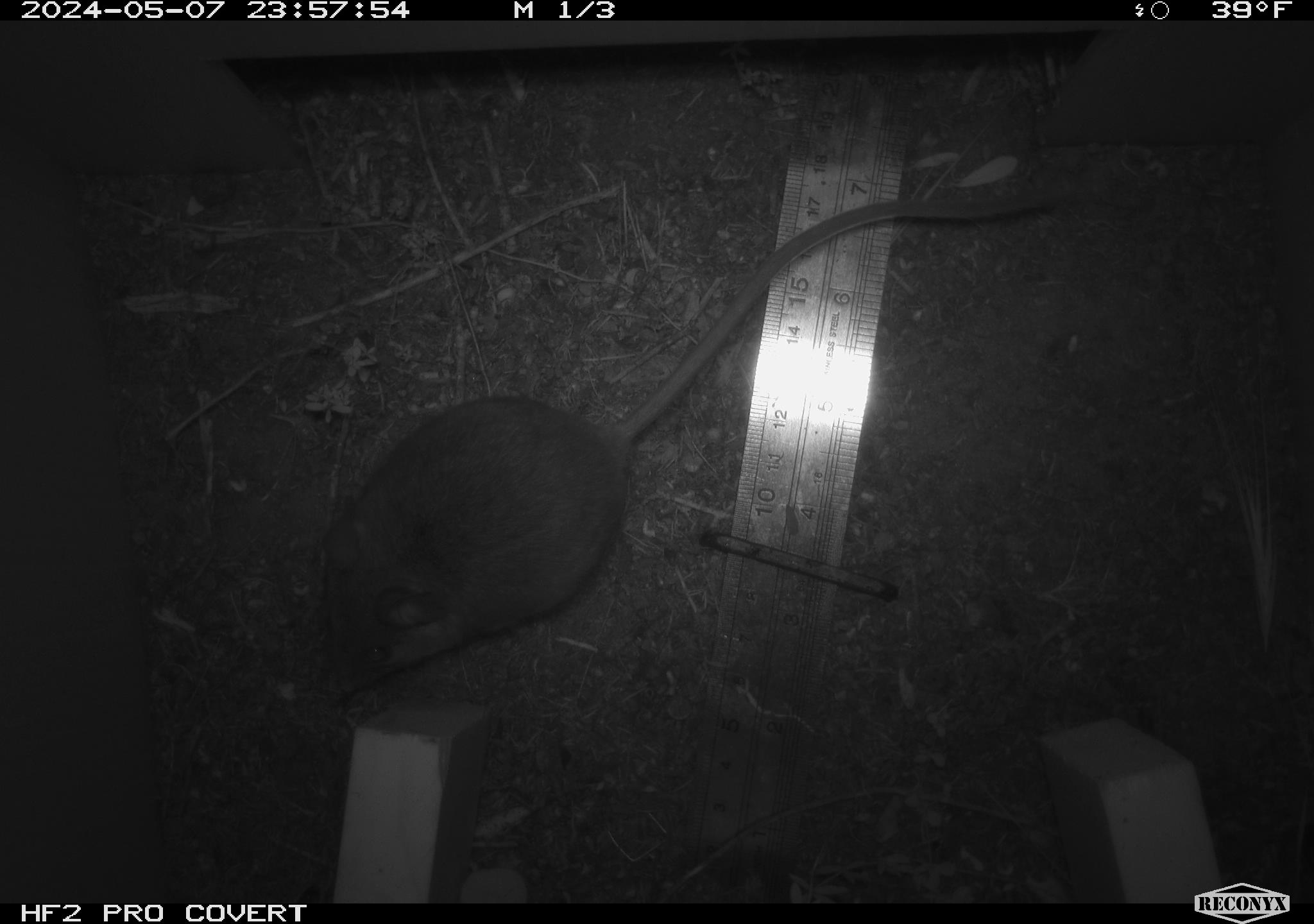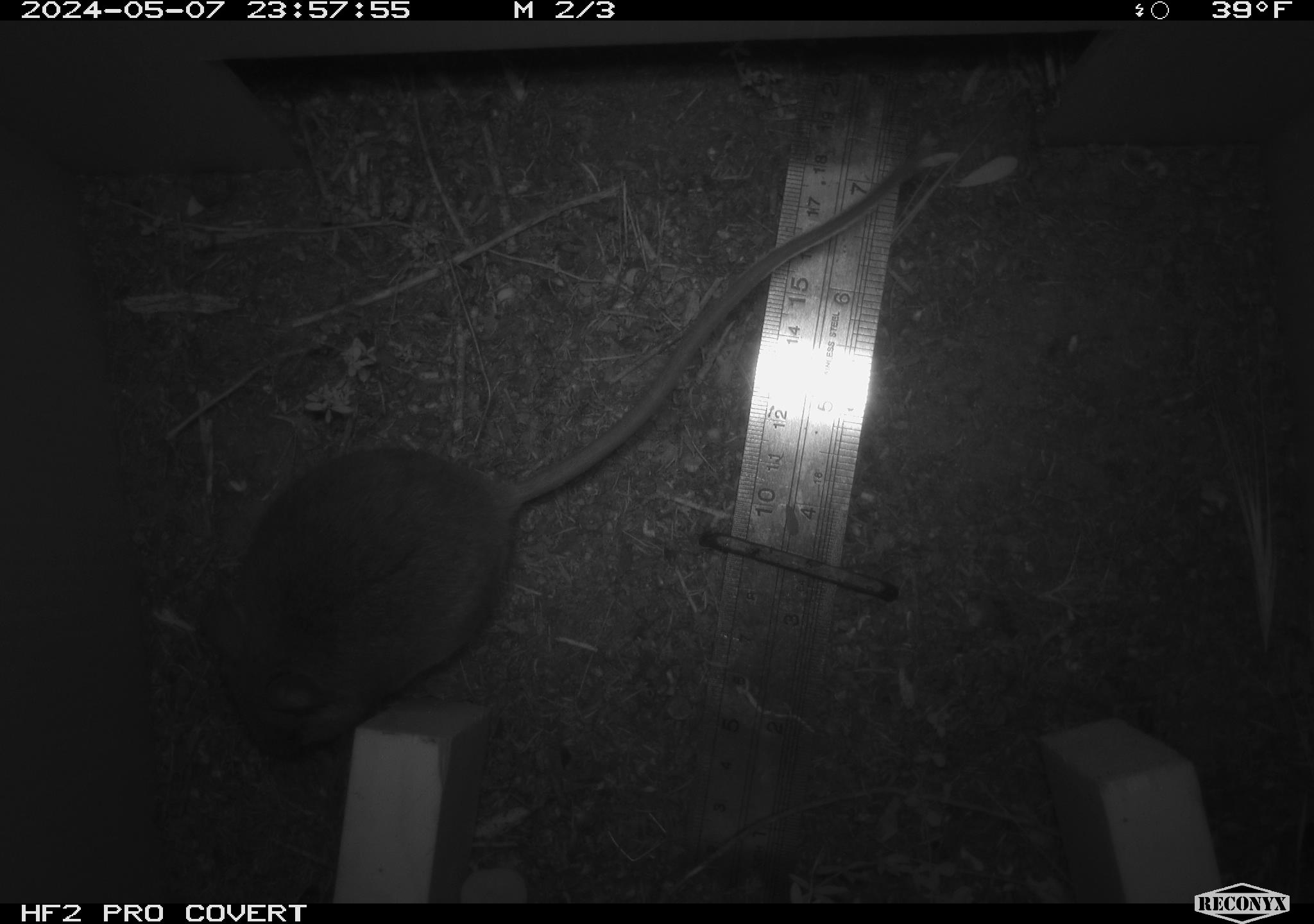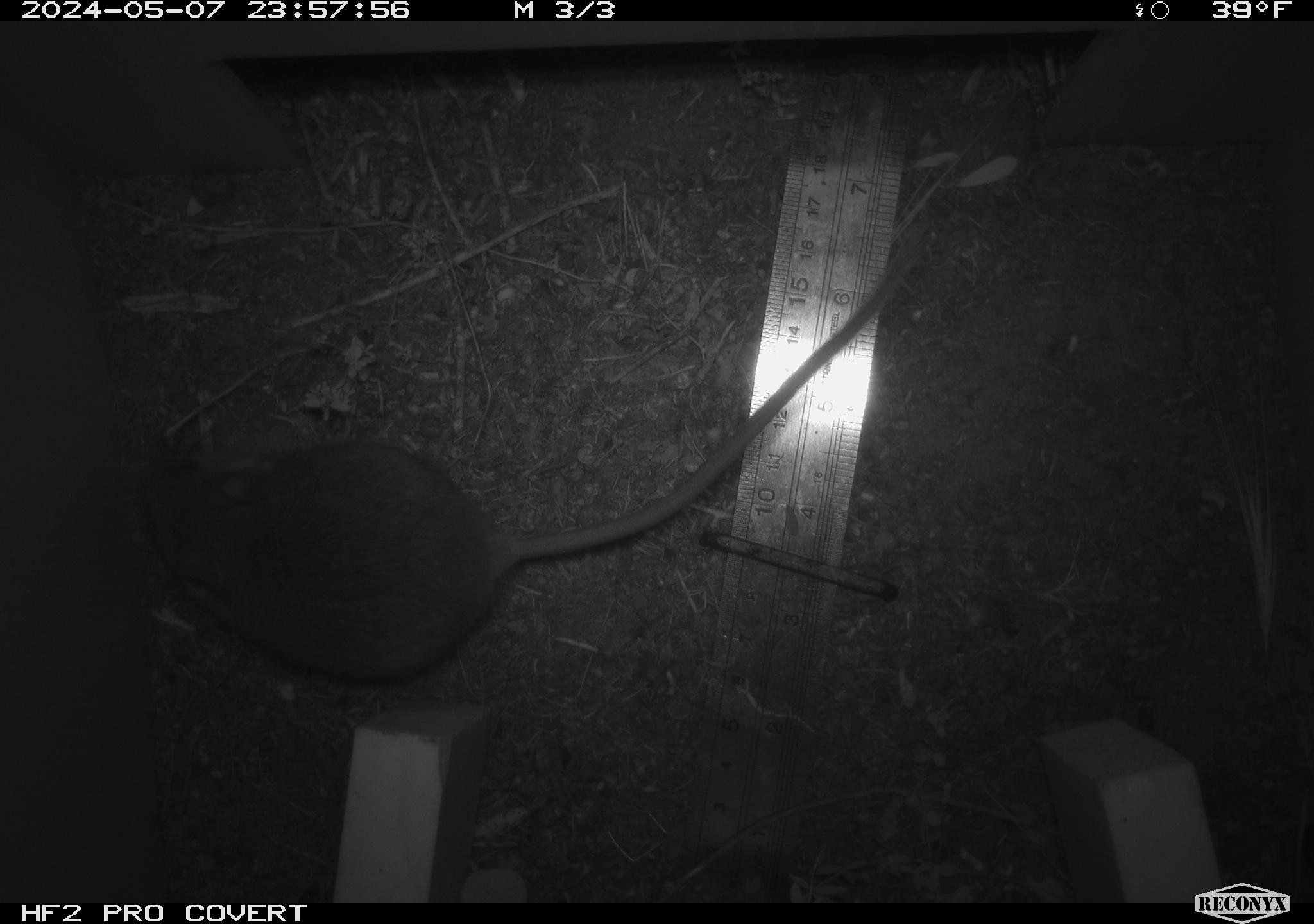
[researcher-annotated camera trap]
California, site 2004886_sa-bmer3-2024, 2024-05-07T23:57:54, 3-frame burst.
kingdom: Animalia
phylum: Chordata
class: Mammalia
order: Rodentia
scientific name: Rodentia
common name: mouse species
Mouse species (Rodentia).